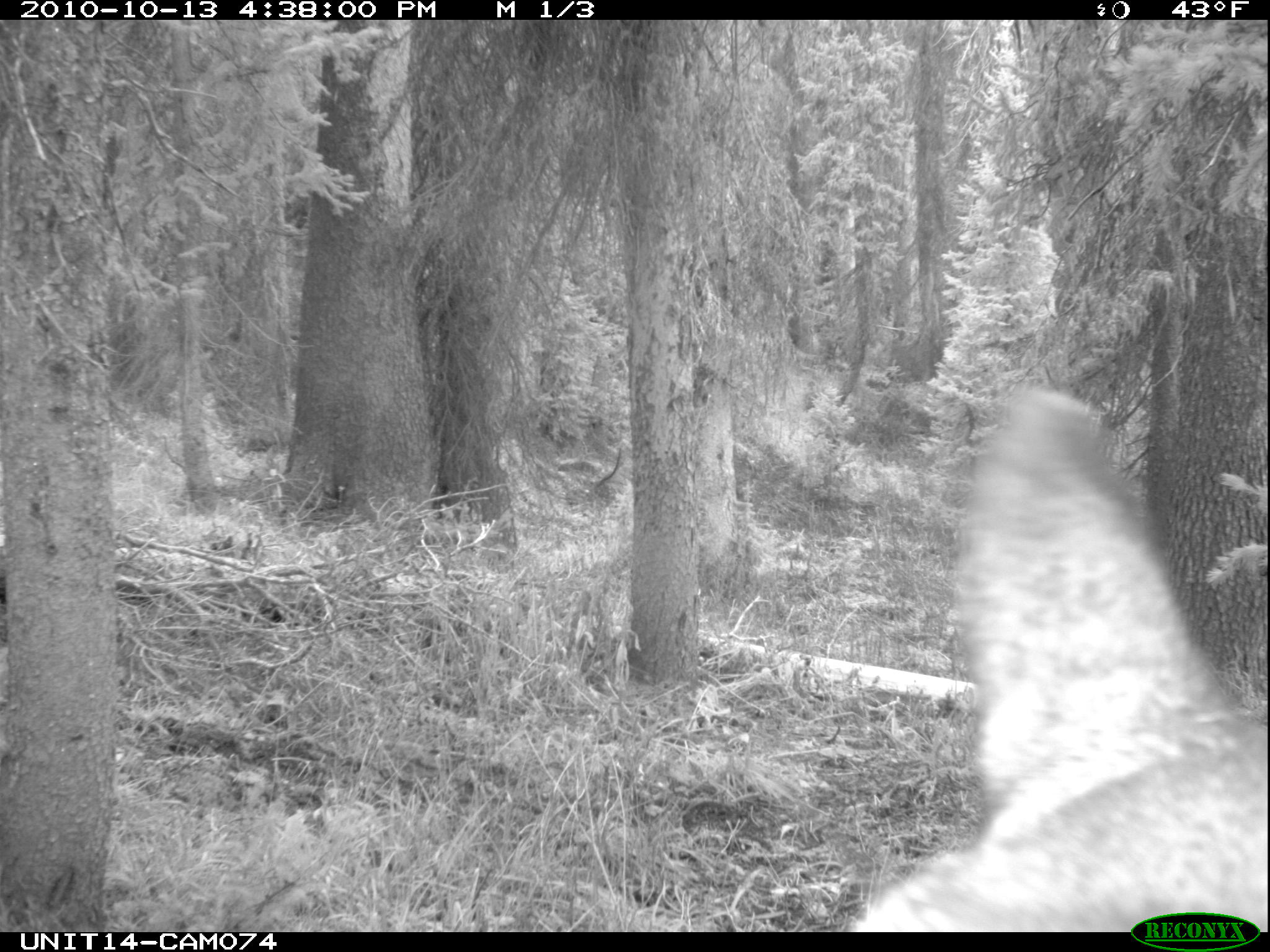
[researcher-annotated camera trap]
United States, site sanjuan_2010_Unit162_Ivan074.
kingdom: Animalia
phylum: Chordata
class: Mammalia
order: Artiodactyla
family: Cervidae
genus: Odocoileus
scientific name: Odocoileus hemionus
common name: mule deer